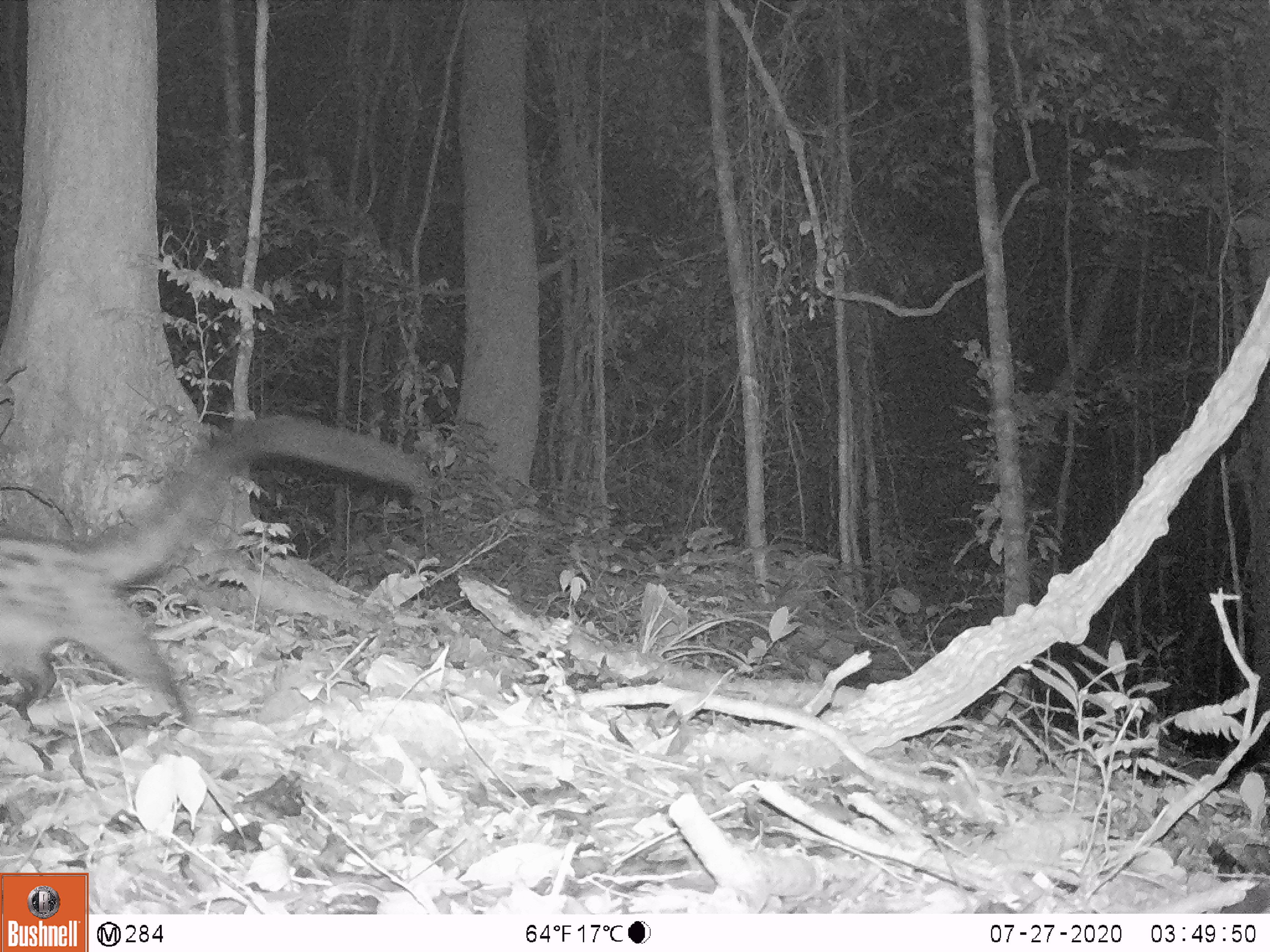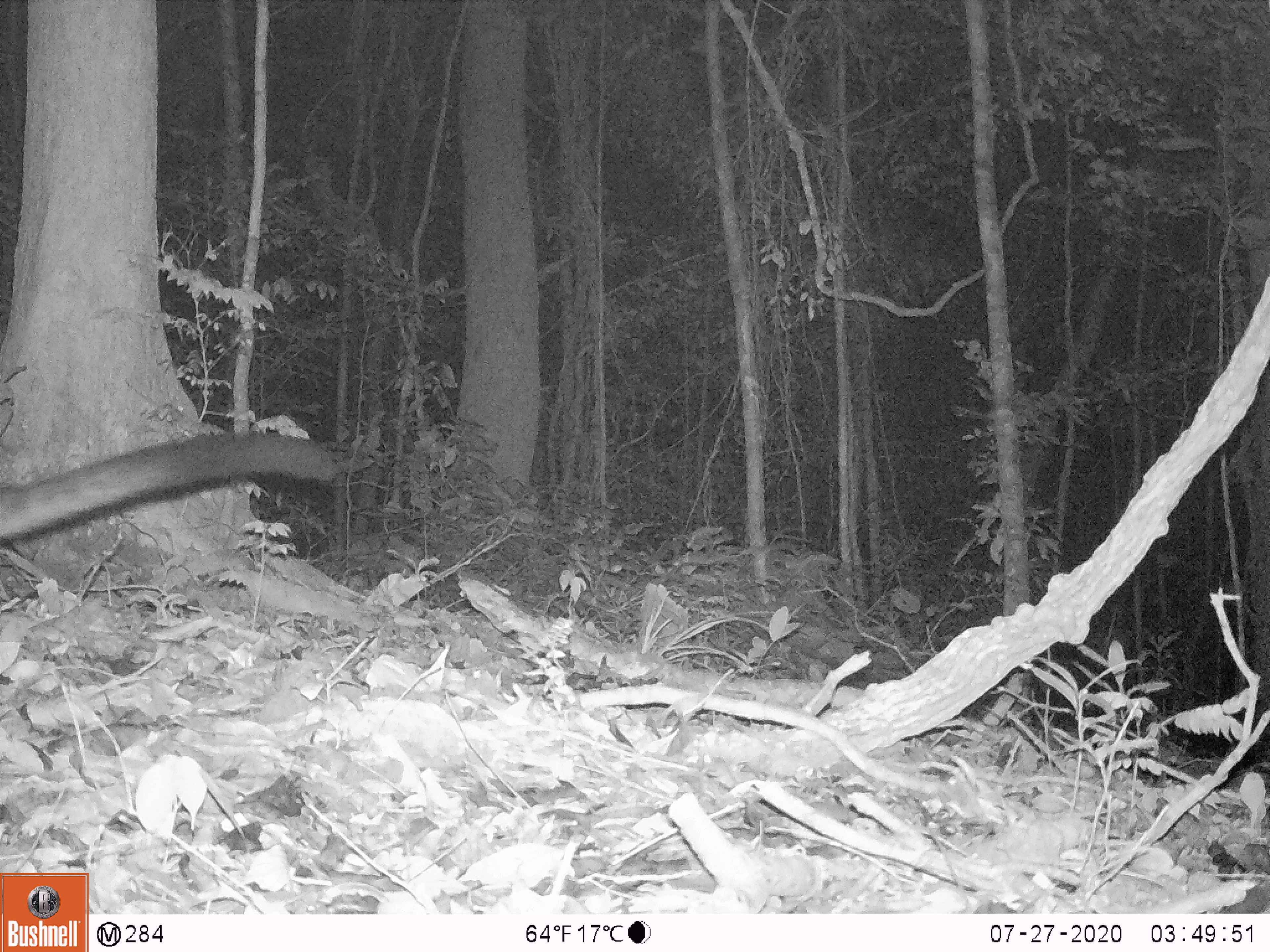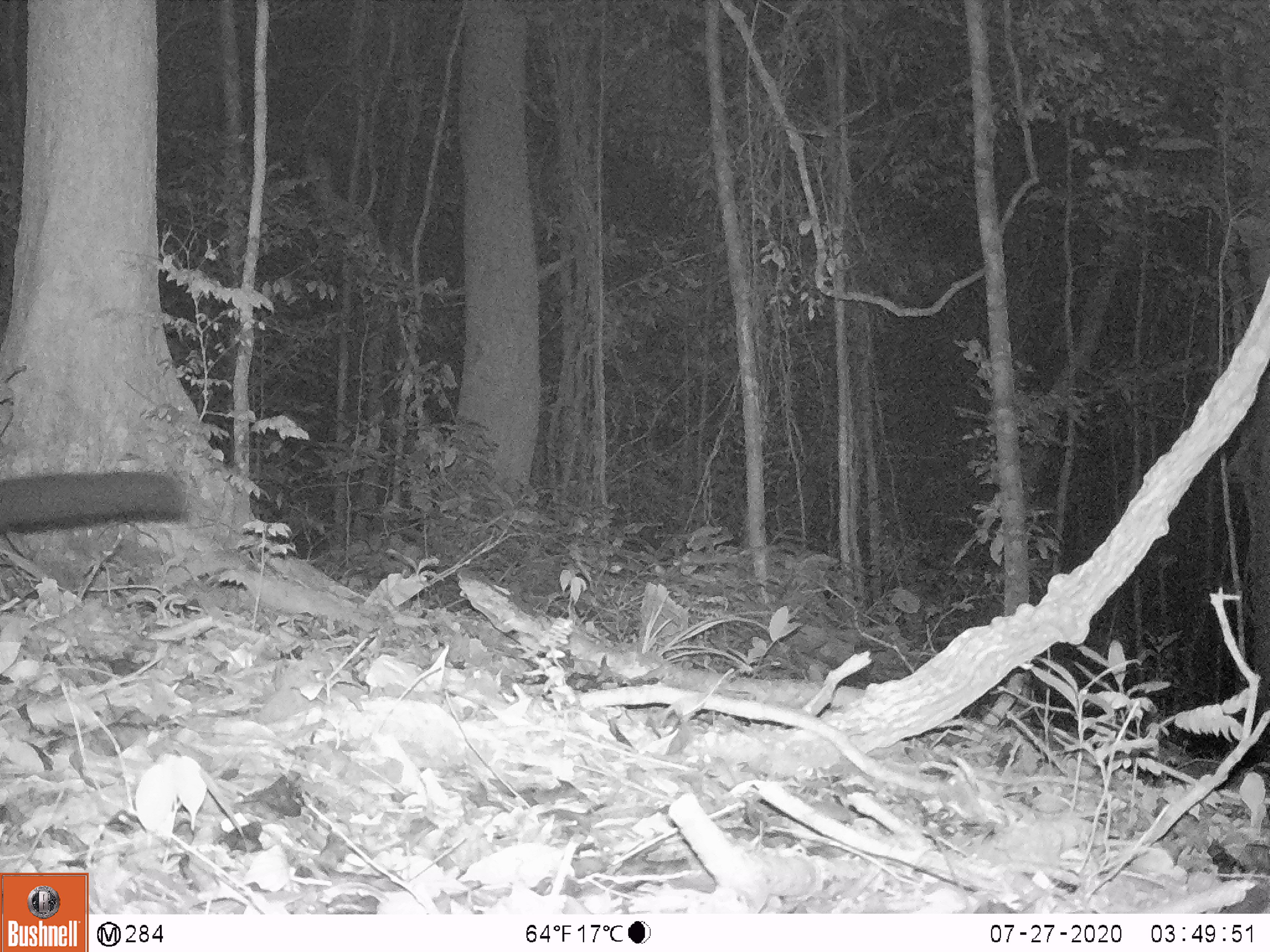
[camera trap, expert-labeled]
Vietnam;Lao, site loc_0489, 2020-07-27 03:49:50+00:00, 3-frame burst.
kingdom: Animalia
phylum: Chordata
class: Mammalia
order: Carnivora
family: Viverridae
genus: Paradoxurus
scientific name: Paradoxurus hermaphroditus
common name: common palm civet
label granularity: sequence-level